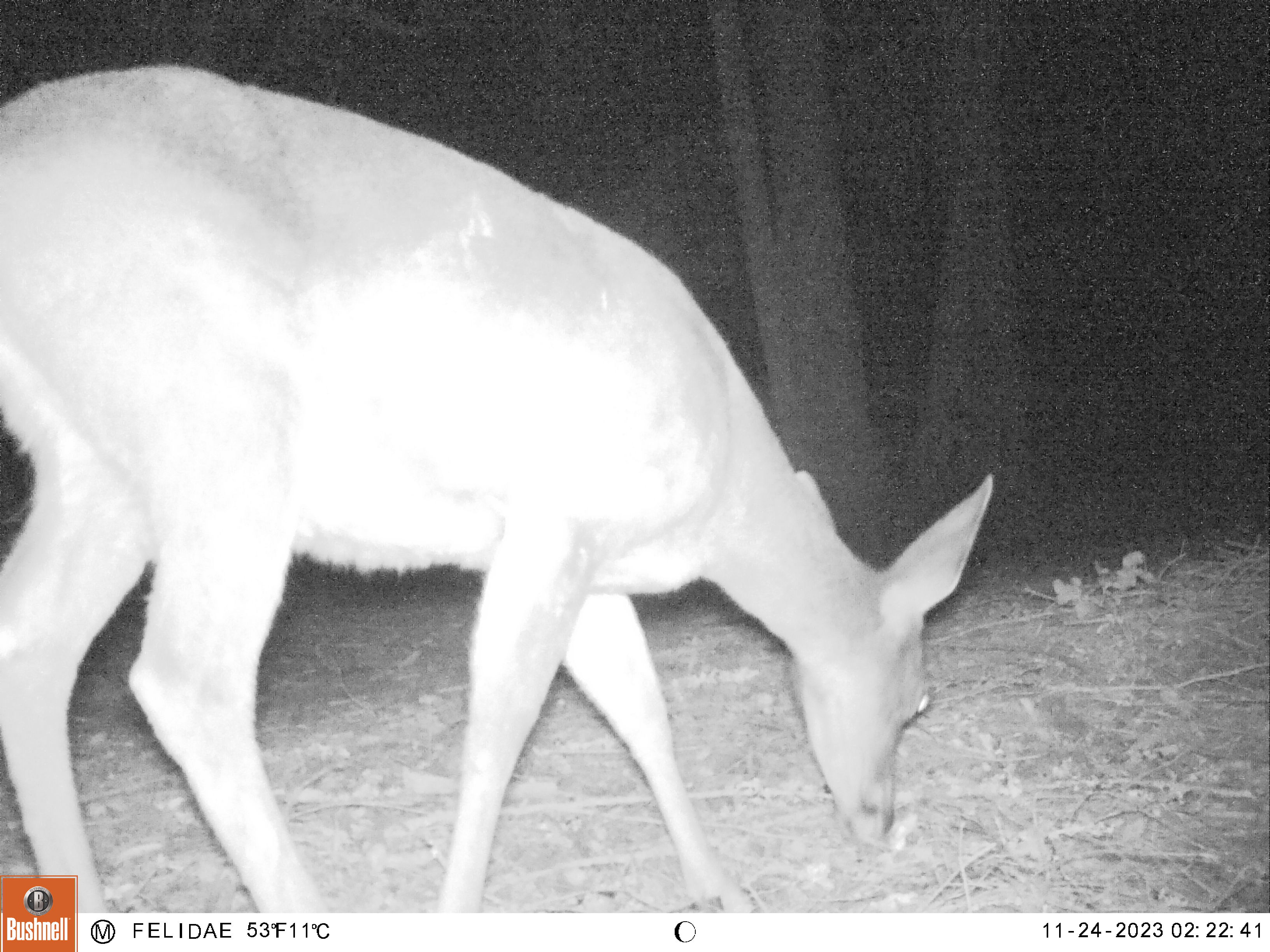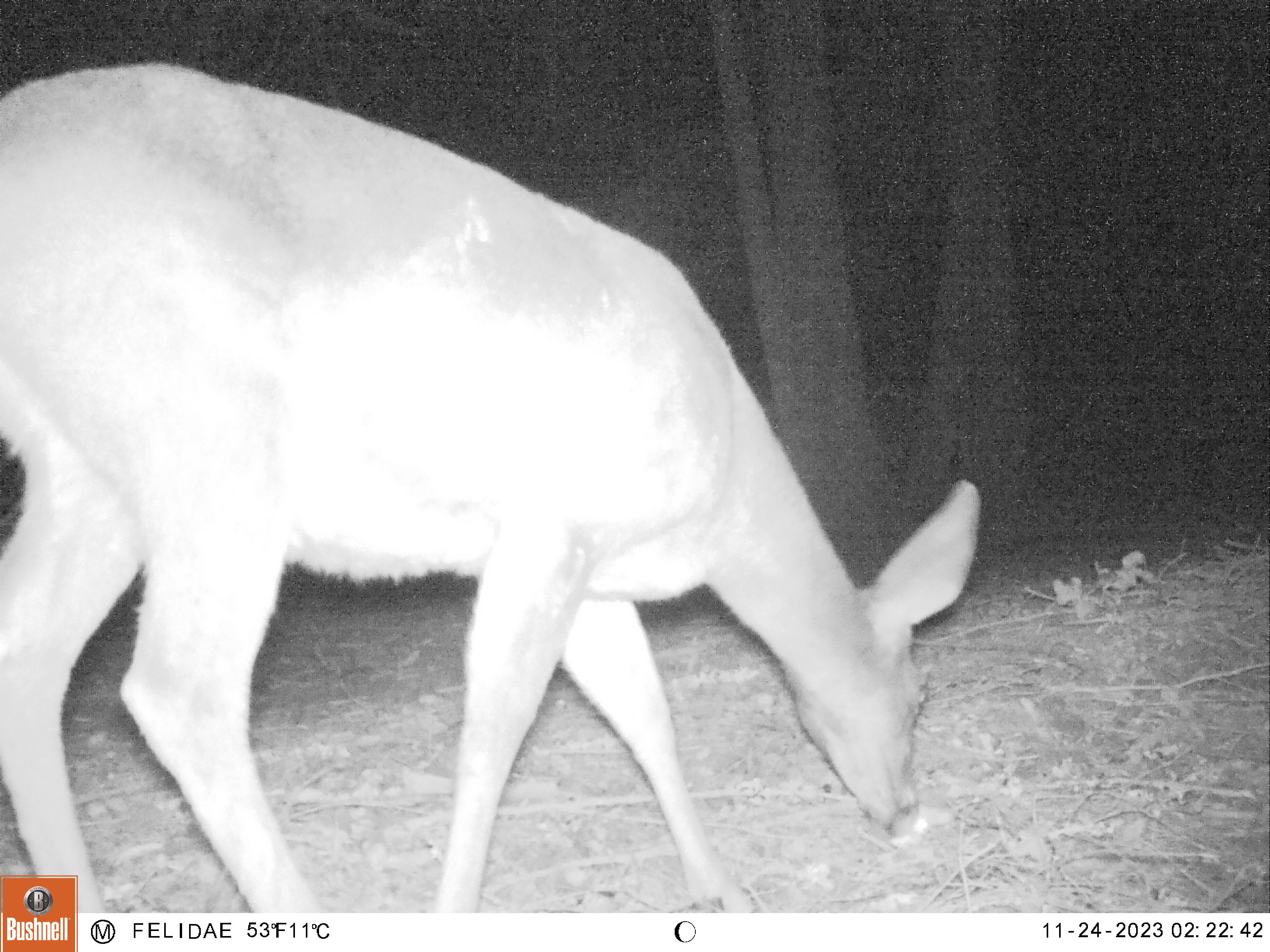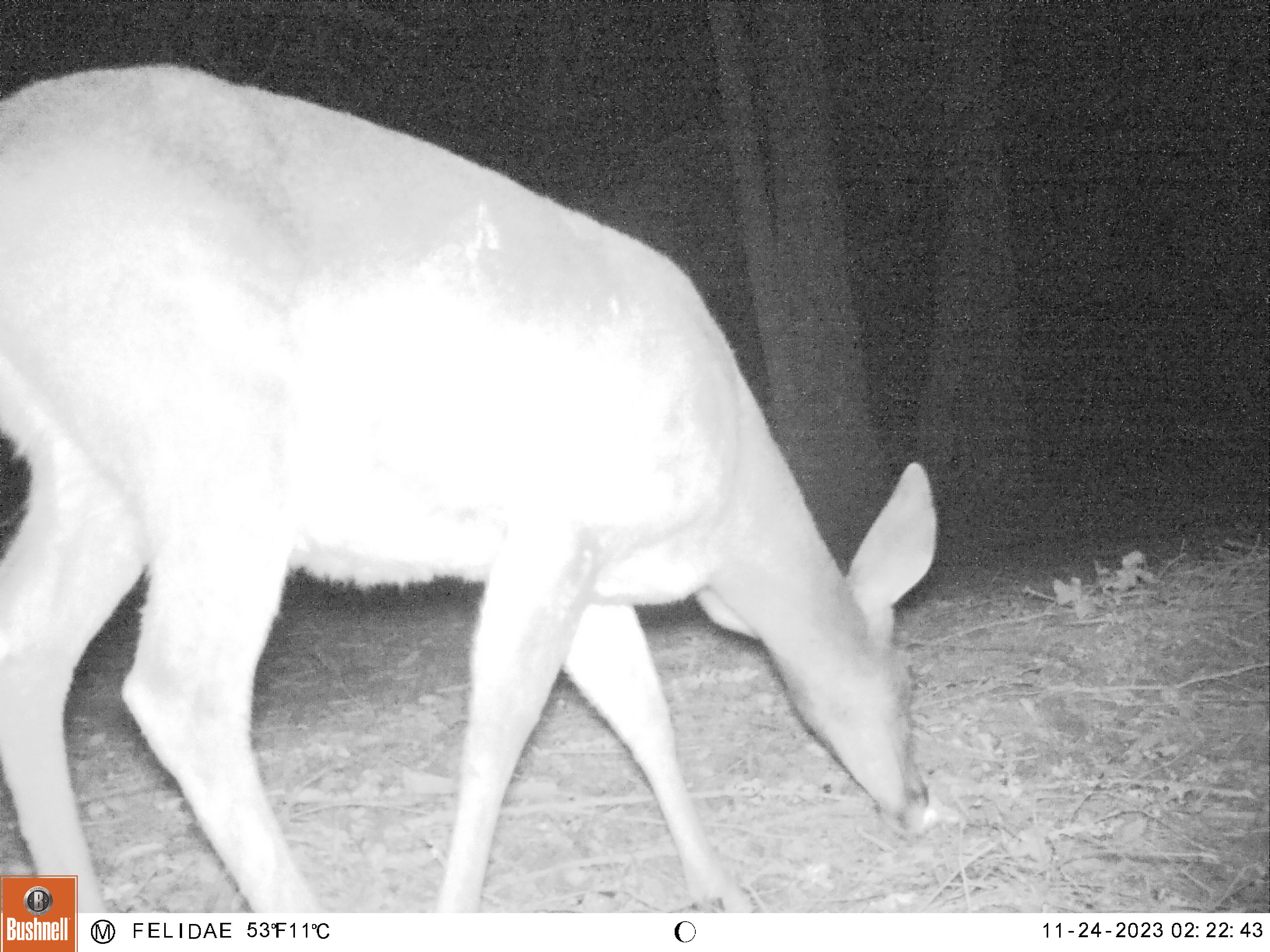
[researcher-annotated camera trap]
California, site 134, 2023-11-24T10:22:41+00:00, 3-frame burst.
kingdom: Animalia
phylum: Chordata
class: Mammalia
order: Artiodactyla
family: Cervidae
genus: Odocoileus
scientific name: Odocoileus hemionus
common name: mule deer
Mule deer (Odocoileus hemionus).